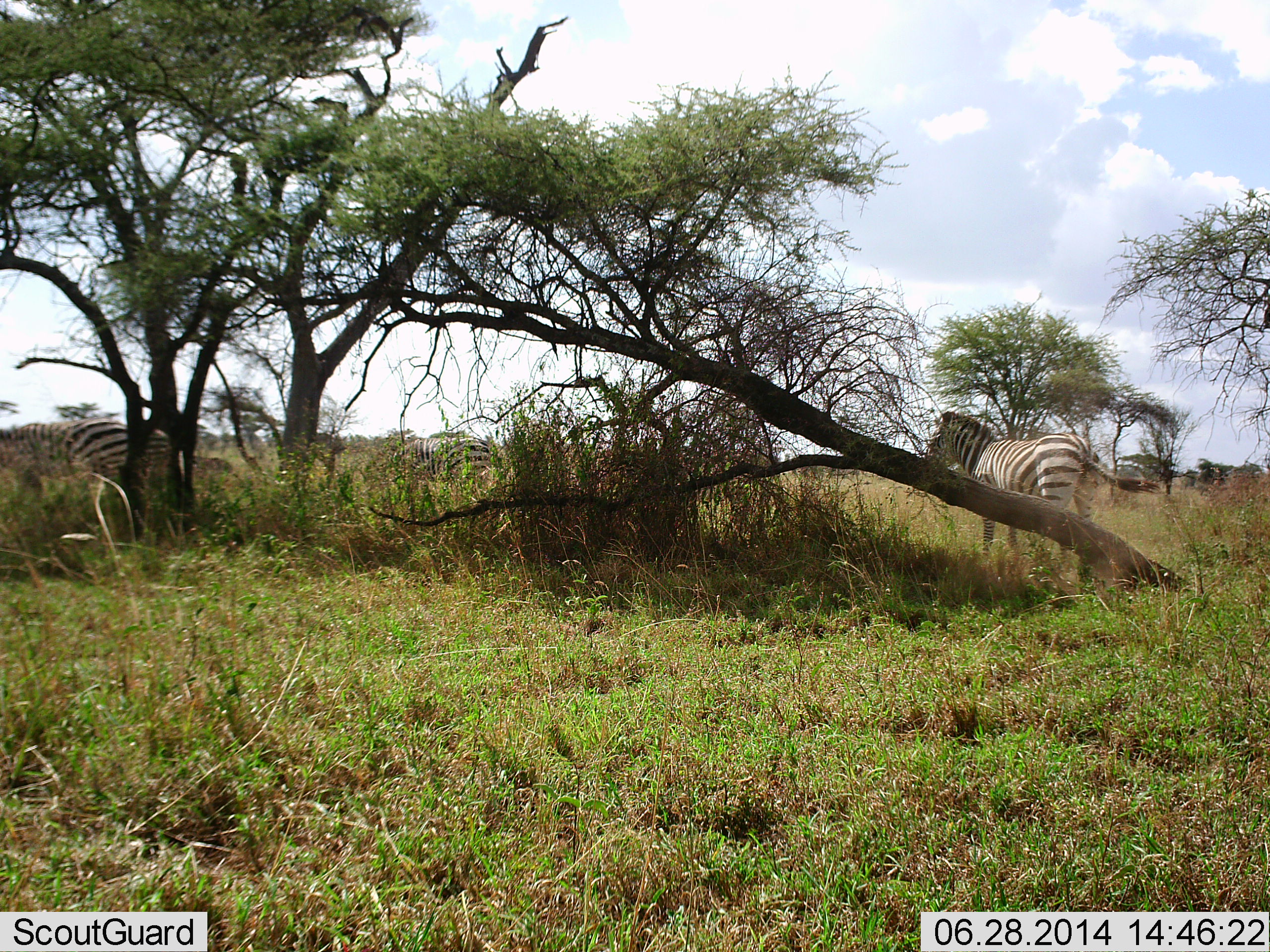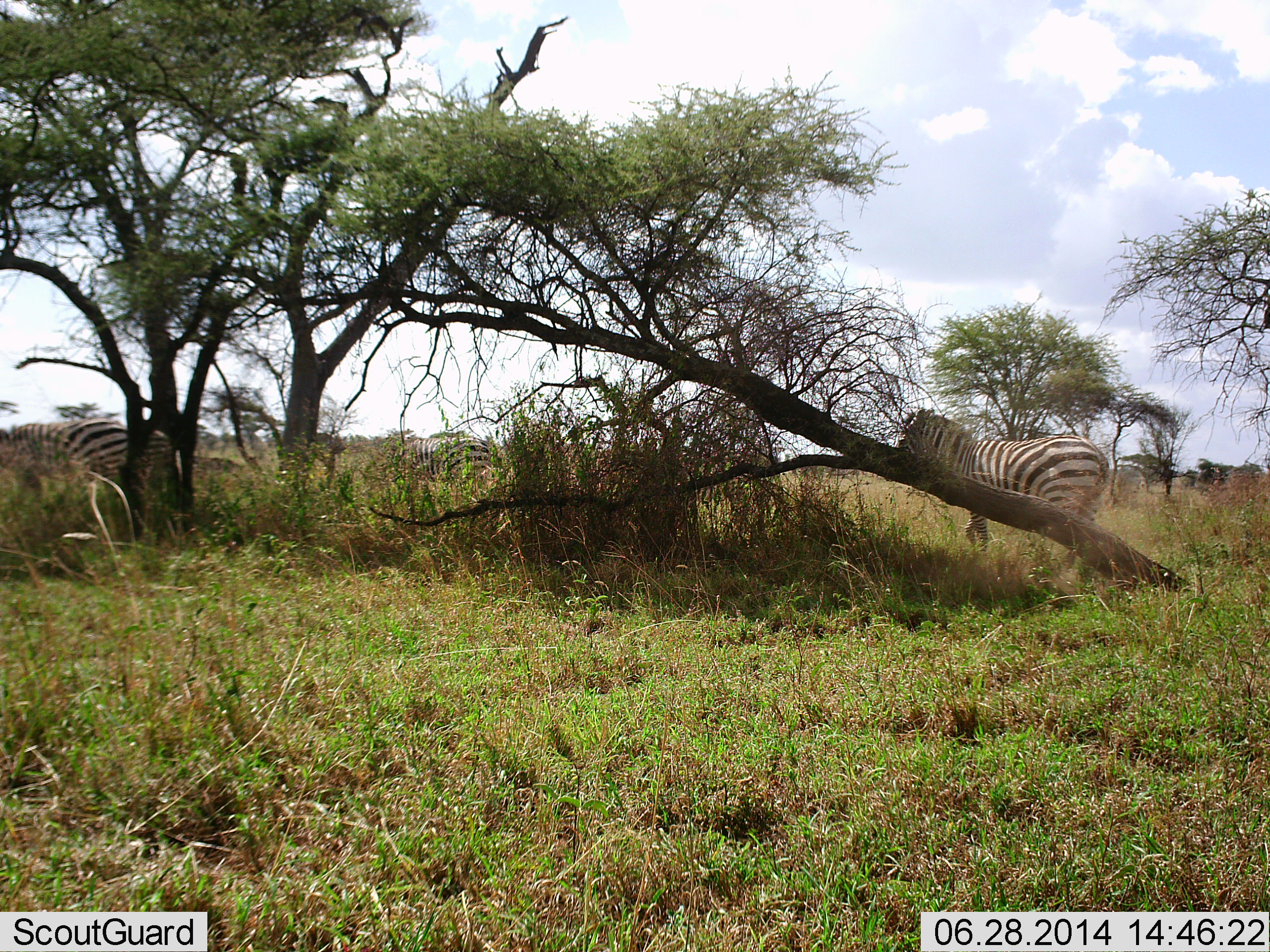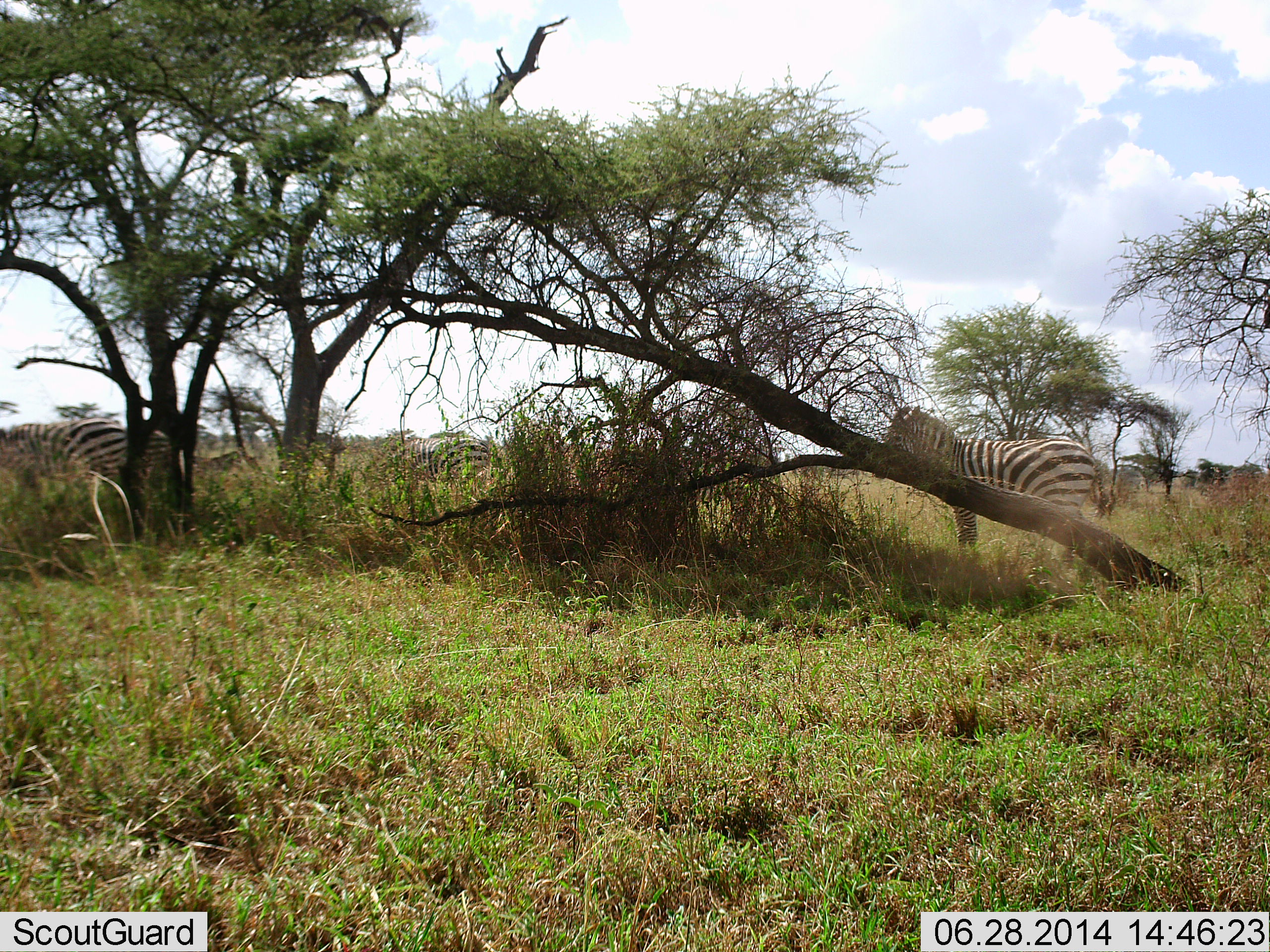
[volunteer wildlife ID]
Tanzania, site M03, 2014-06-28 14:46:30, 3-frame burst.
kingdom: Animalia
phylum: Chordata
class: Mammalia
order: Perissodactyla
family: Equidae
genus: Equus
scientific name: Equus quagga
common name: plains zebra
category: zebra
Zebra (plains zebra) (Equus quagga), count 3. Behavior (volunteer vote fractions): standing 40%, resting 0%, moving 50%, interacting 10%. Young present (vote fraction): 0%. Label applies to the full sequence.